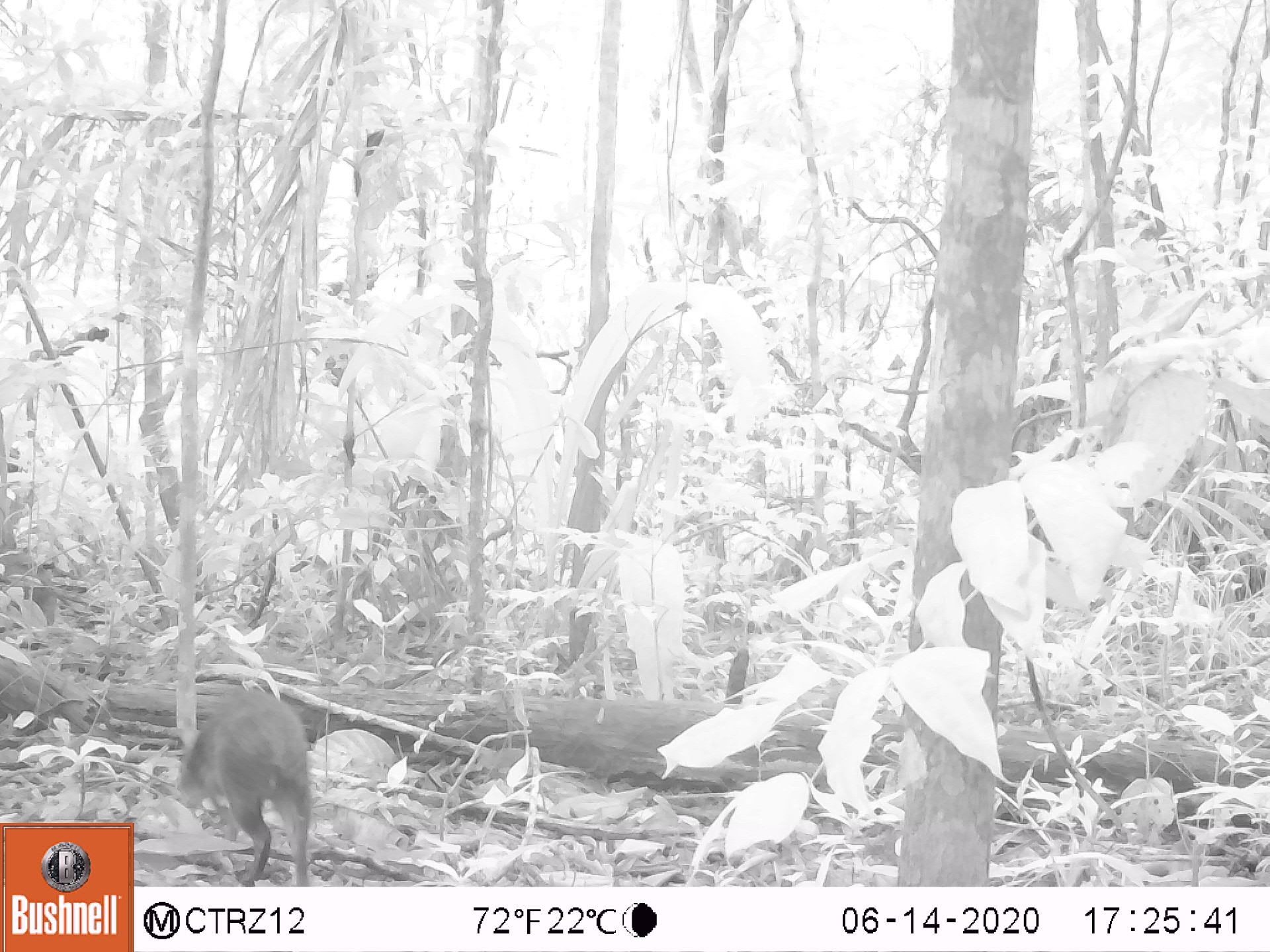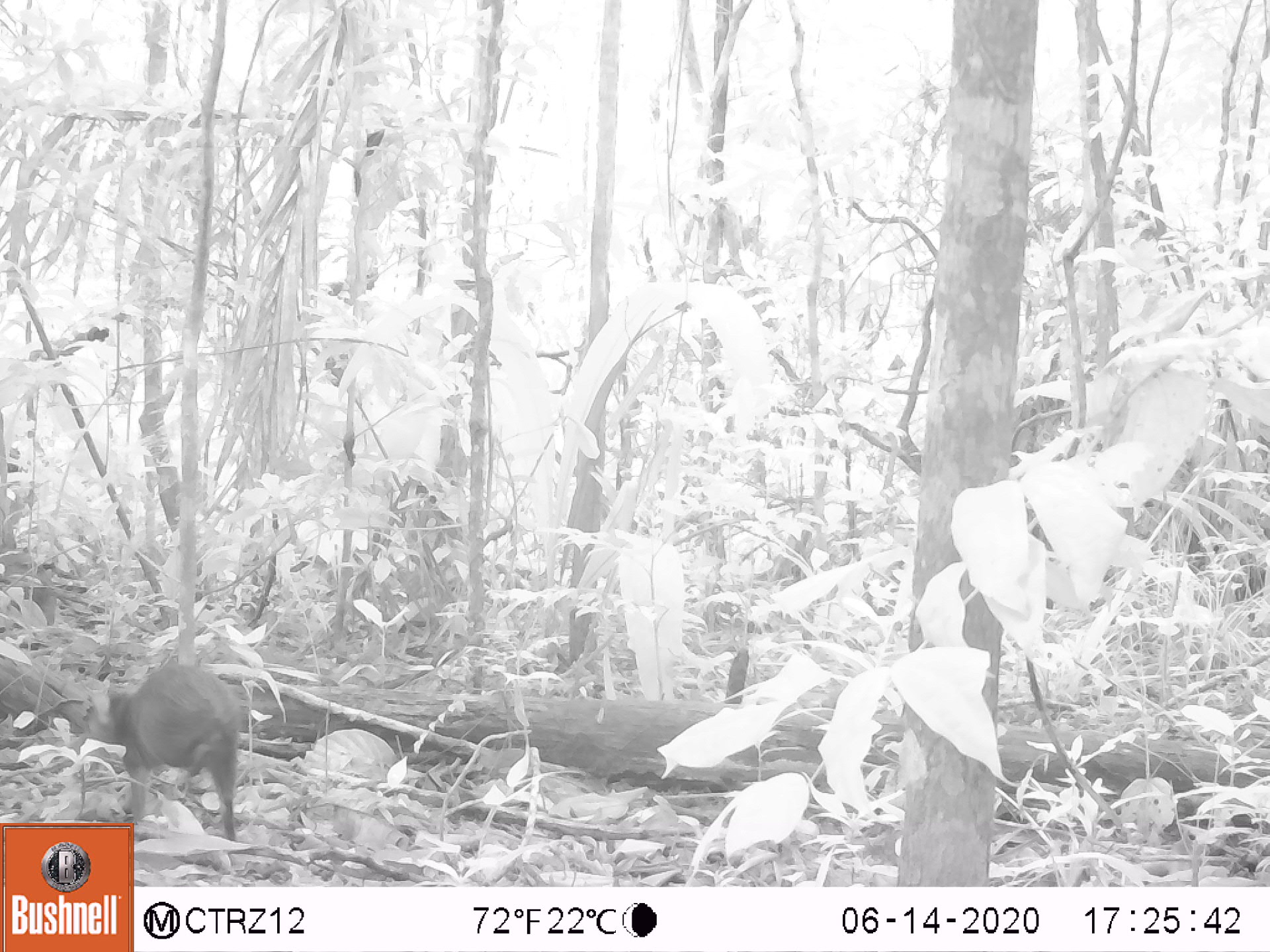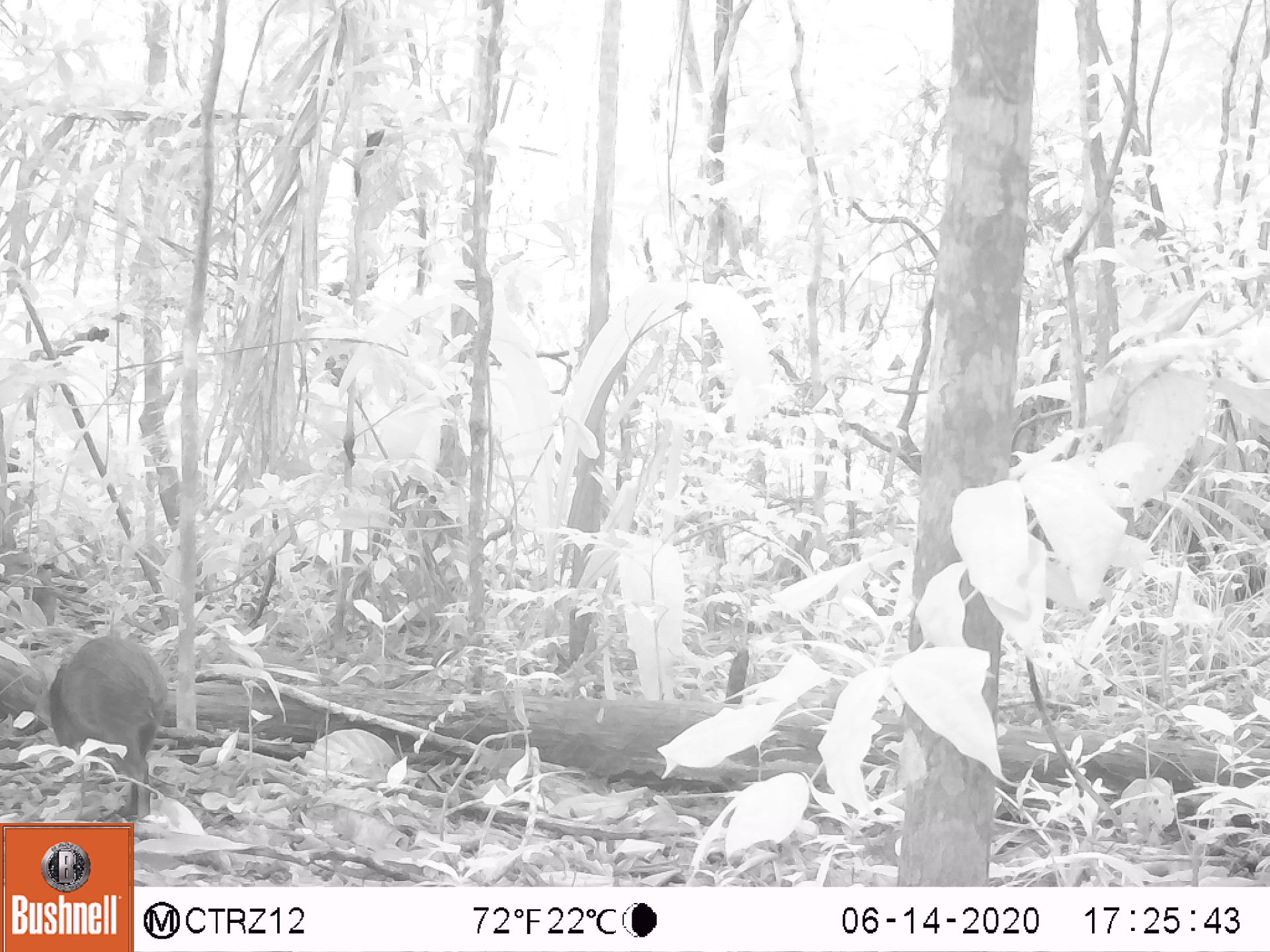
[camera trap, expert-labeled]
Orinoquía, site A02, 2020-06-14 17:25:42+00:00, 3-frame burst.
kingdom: Animalia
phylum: Chordata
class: Mammalia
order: Rodentia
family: Dasyproctidae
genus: Dasyprocta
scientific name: Dasyprocta fuliginosa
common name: black agouti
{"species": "black agouti (Dasyprocta fuliginosa)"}